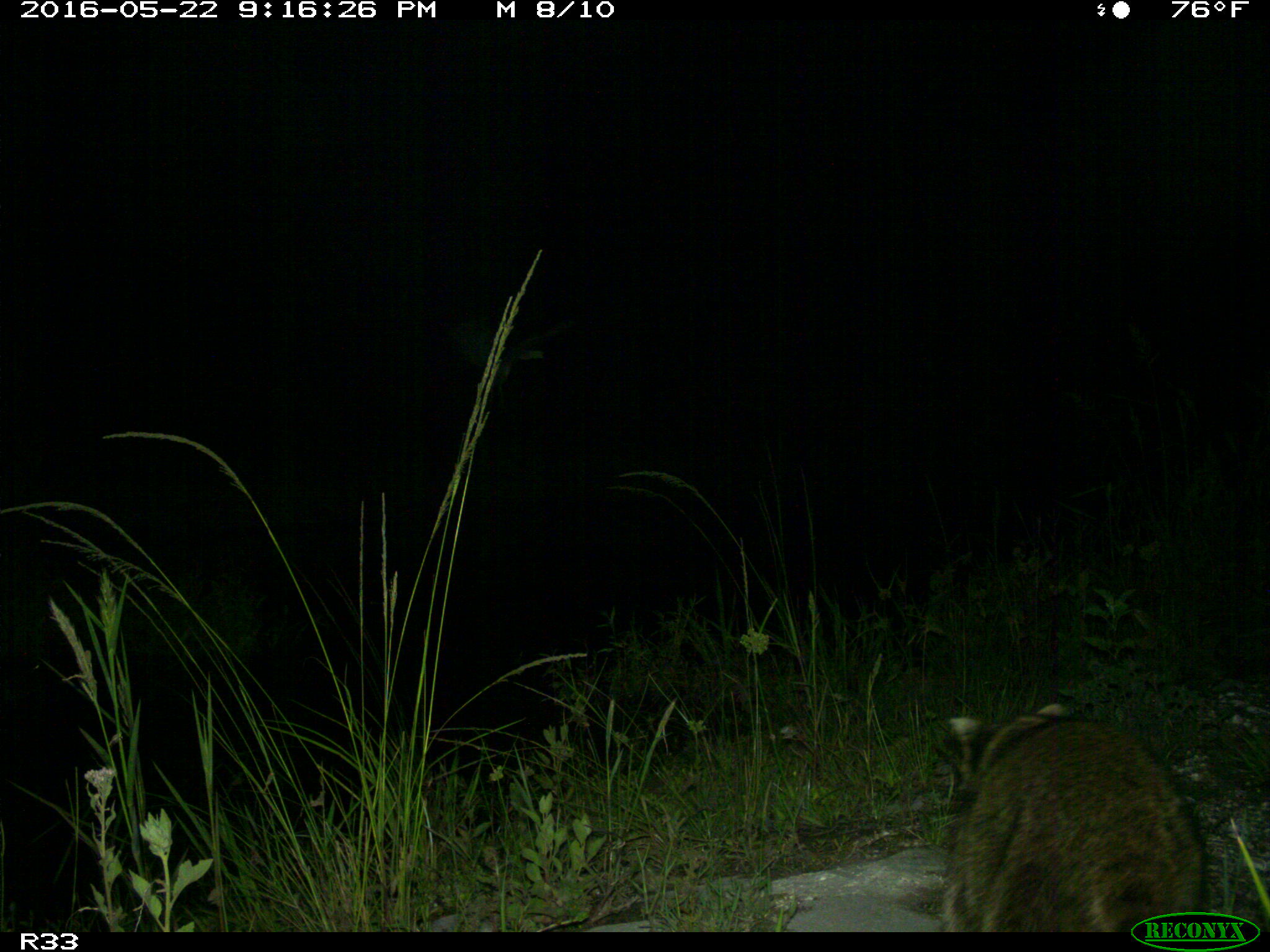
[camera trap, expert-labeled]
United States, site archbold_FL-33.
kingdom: Animalia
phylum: Chordata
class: Mammalia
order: Carnivora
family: Procyonidae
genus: Procyon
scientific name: Procyon lotor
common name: common raccoon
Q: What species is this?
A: Procyon lotor (common raccoon).